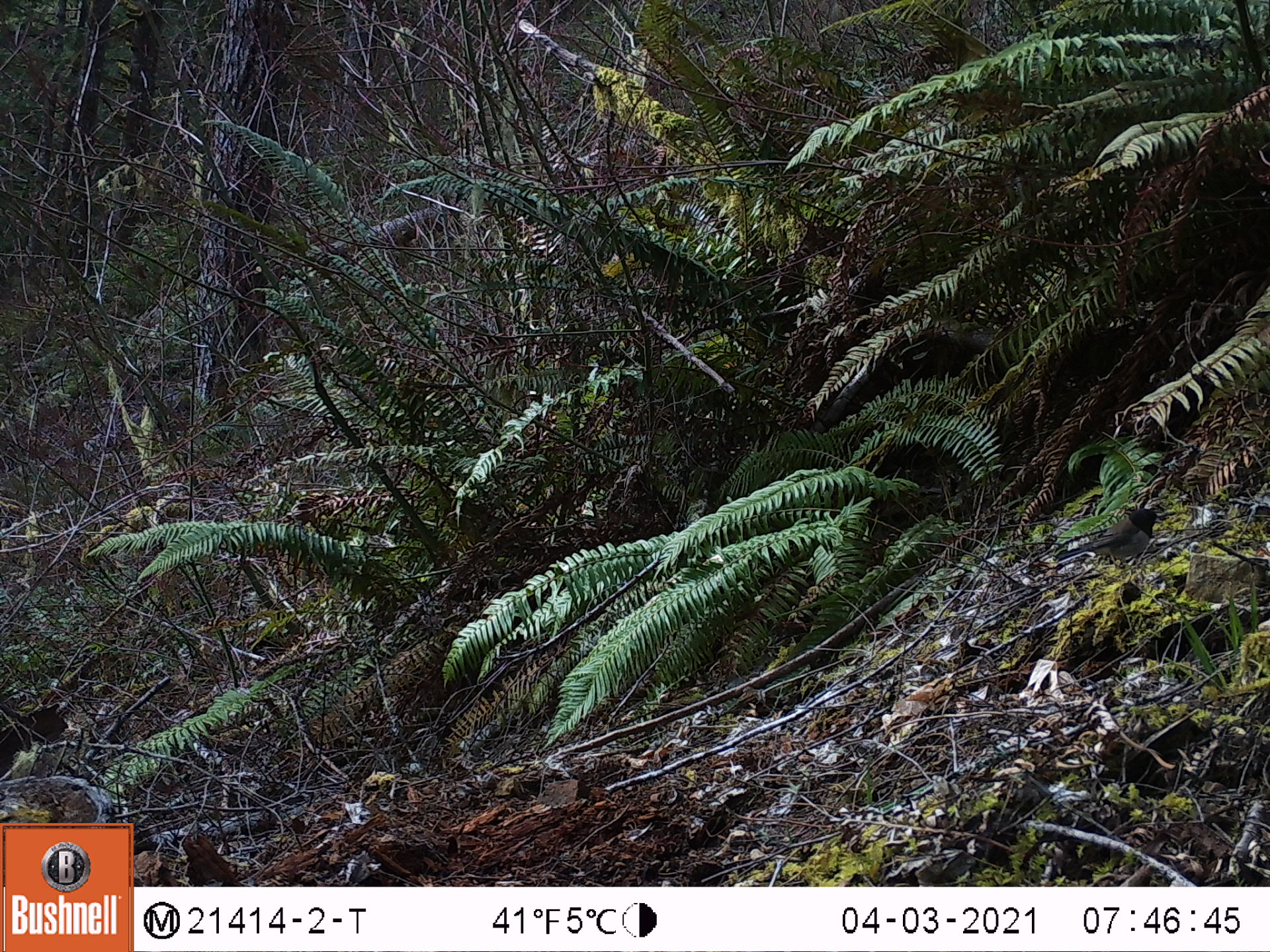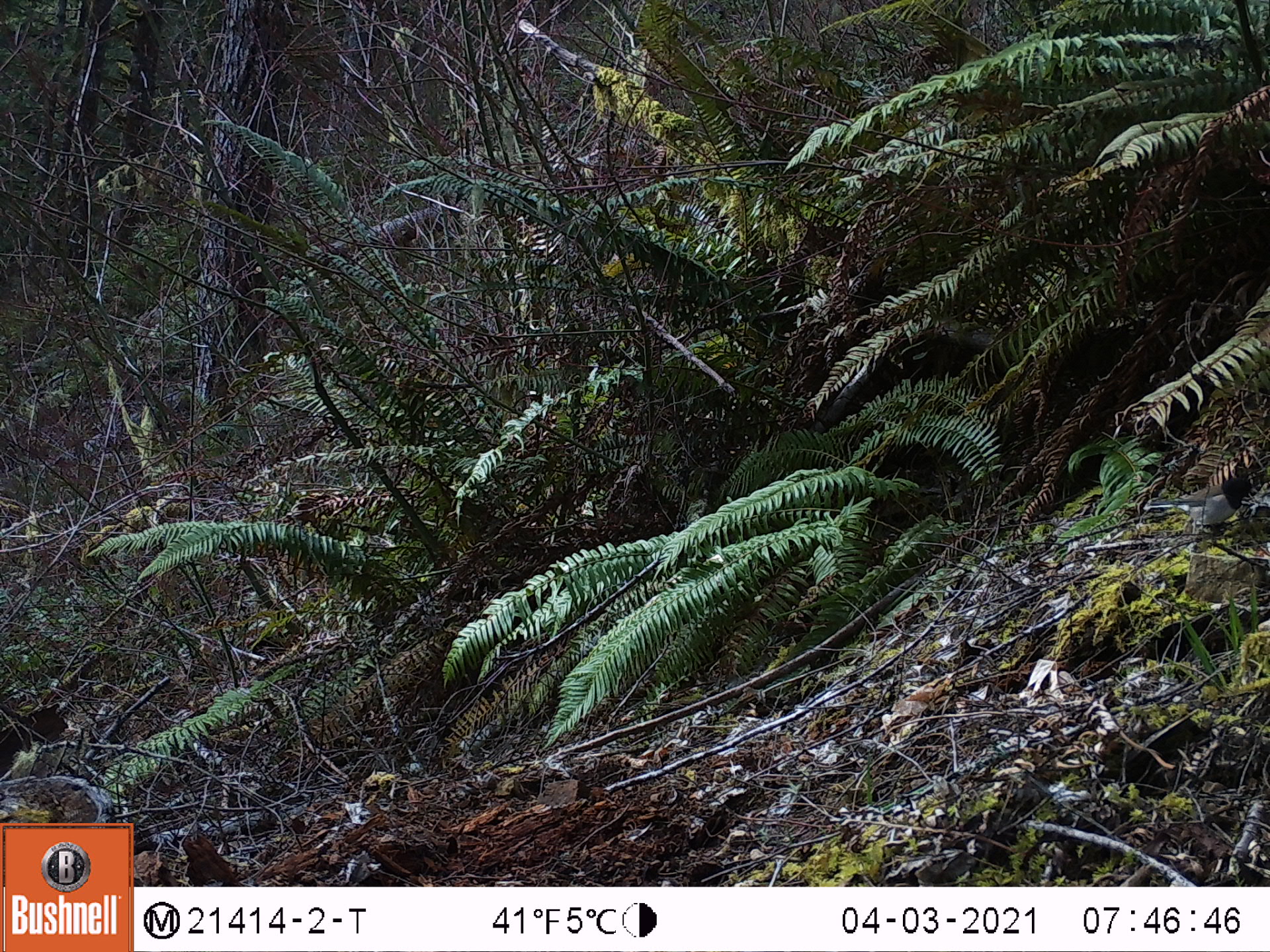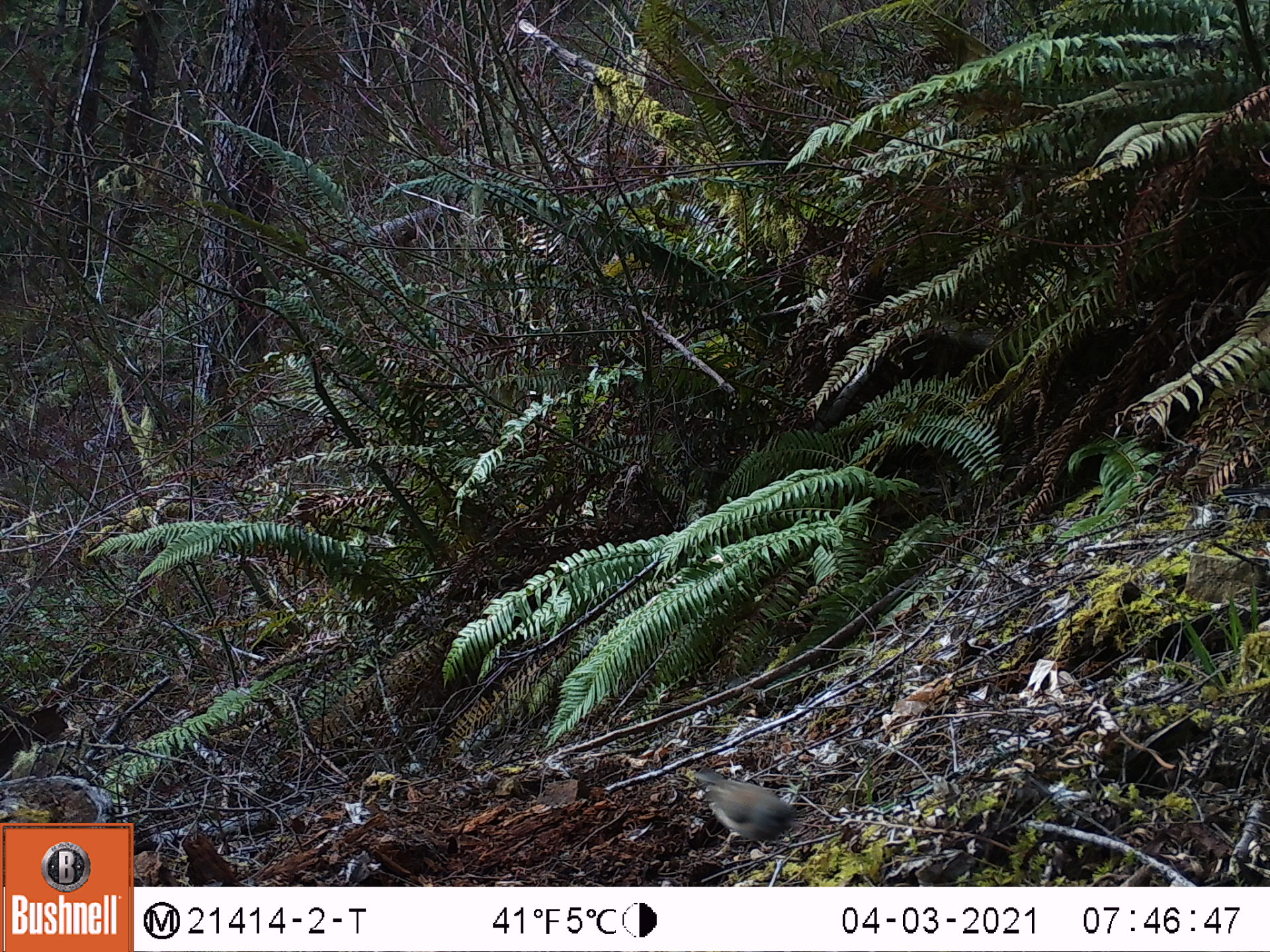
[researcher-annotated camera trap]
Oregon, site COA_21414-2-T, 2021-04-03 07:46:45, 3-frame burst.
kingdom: Animalia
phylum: Chordata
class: Aves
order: Passeriformes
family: Passerellidae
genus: Junco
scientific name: Junco hyemalis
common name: dark-eyed junco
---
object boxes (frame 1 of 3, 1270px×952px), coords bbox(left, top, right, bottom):
dark-eyed junco: bbox(1030, 488, 1186, 601)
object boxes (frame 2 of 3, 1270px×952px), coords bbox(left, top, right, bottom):
dark-eyed junco: bbox(1122, 451, 1265, 573)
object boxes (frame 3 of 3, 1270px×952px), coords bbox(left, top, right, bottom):
dark-eyed junco: bbox(640, 743, 840, 873)